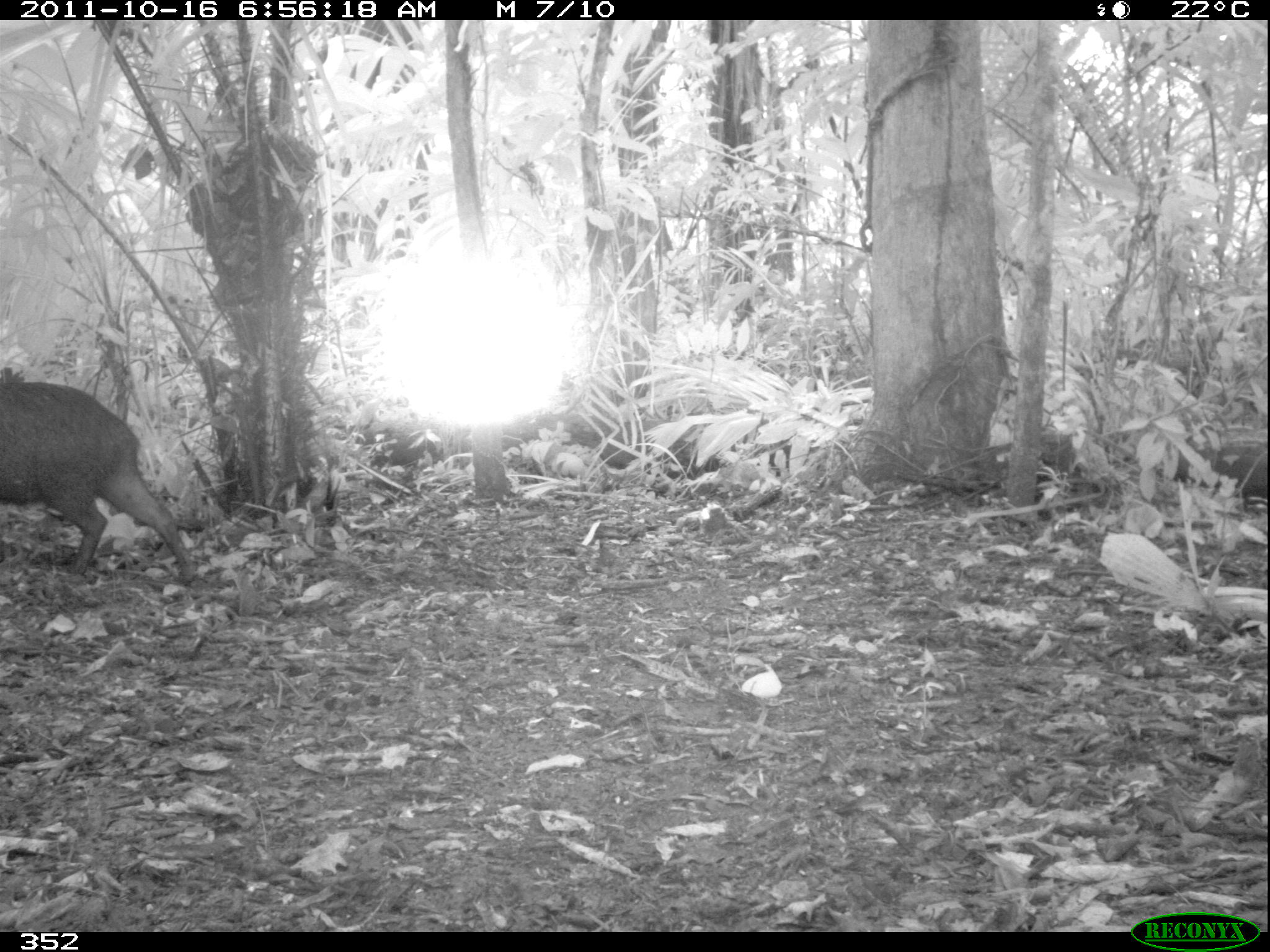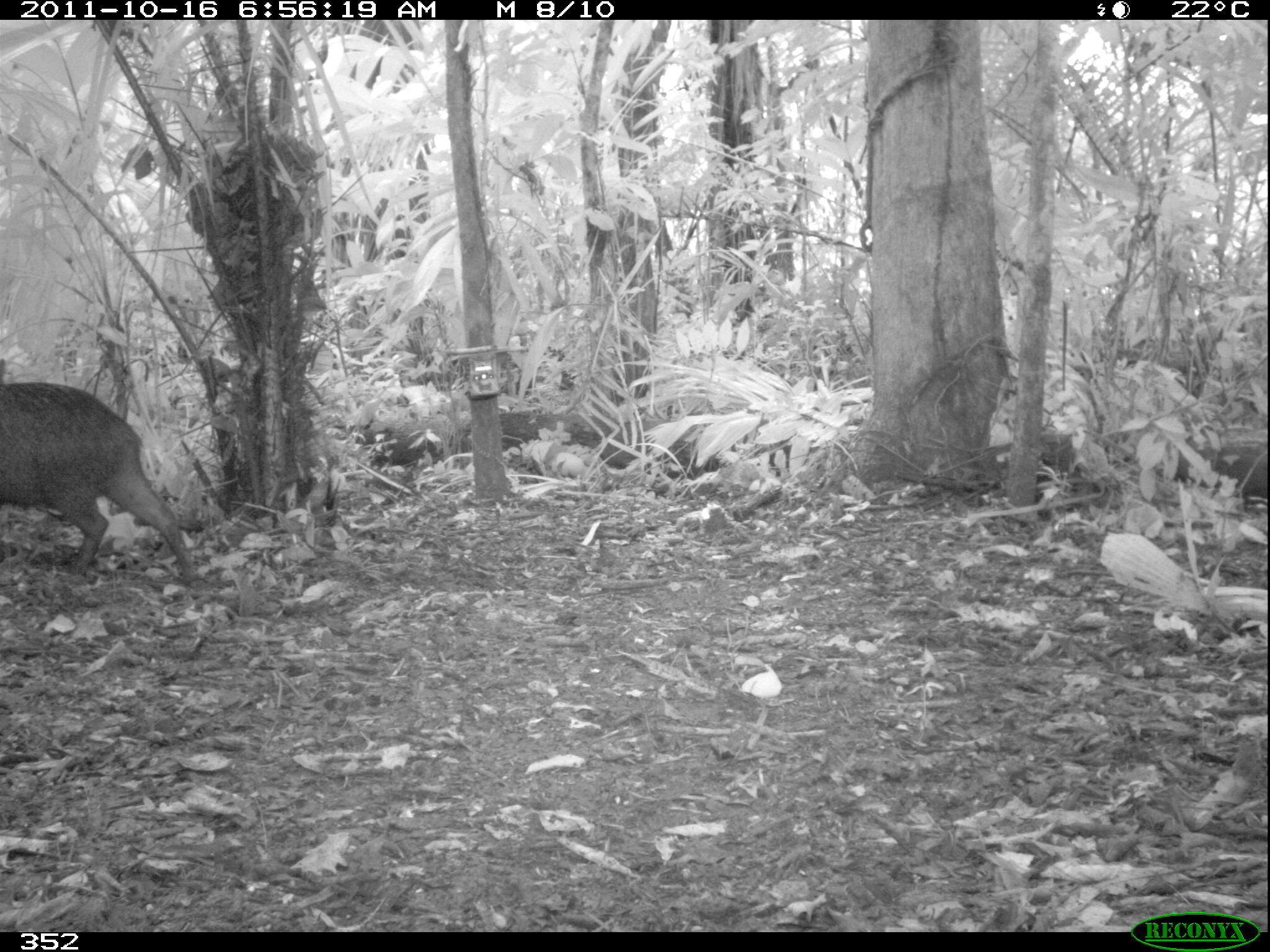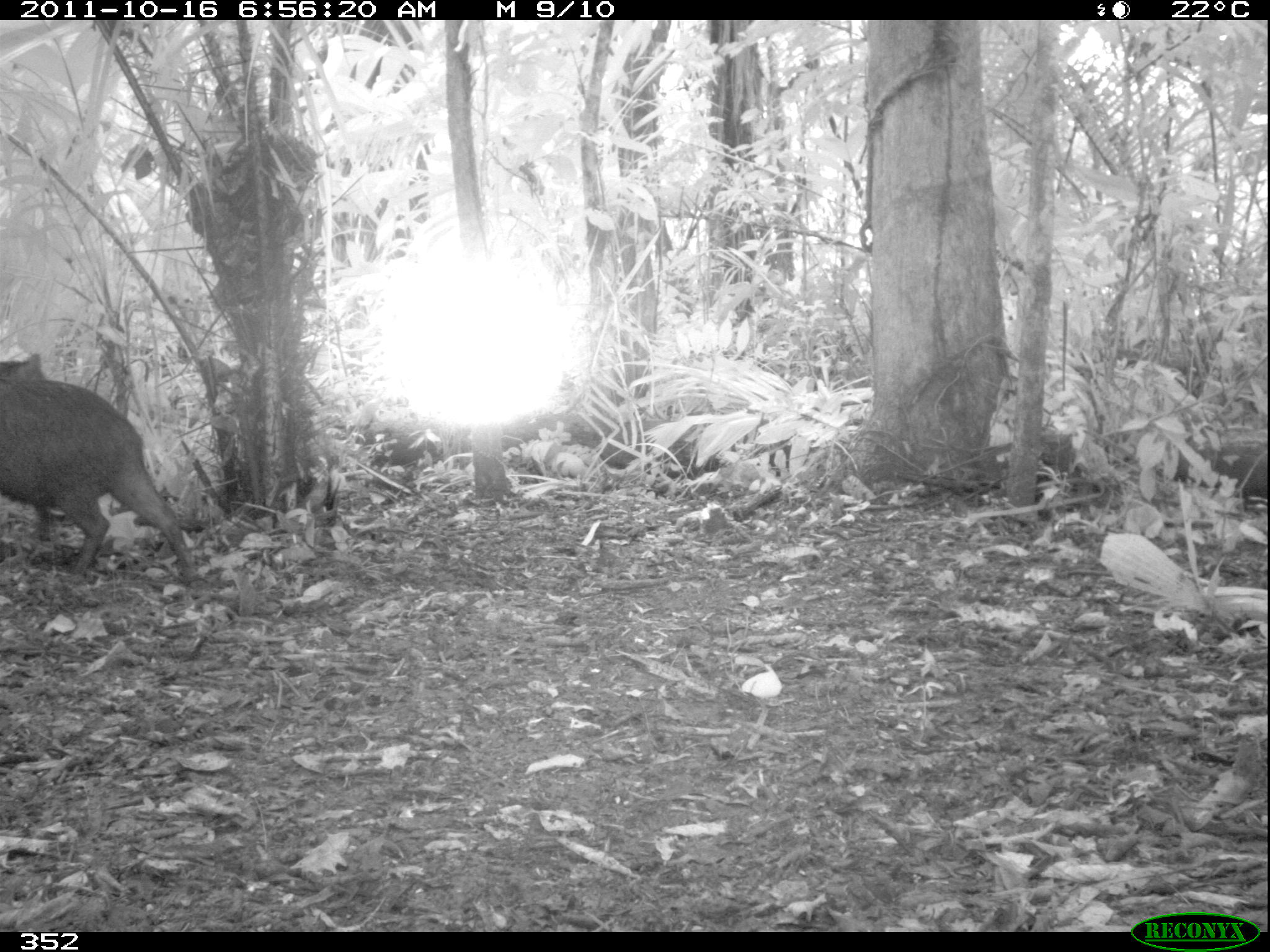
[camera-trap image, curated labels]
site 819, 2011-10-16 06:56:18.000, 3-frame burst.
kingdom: Animalia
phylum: Chordata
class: Mammalia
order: Artiodactyla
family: Tayassuidae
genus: Tayassu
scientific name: Tayassu pecari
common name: white-lipped peccary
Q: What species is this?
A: Tayassu pecari (white-lipped peccary).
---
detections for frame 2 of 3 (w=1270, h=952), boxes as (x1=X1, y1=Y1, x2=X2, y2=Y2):
tayassu pecari: (x1=0, y1=381, x2=200, y2=584)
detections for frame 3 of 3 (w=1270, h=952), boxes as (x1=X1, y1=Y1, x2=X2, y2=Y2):
tayassu pecari: (x1=0, y1=353, x2=199, y2=585)